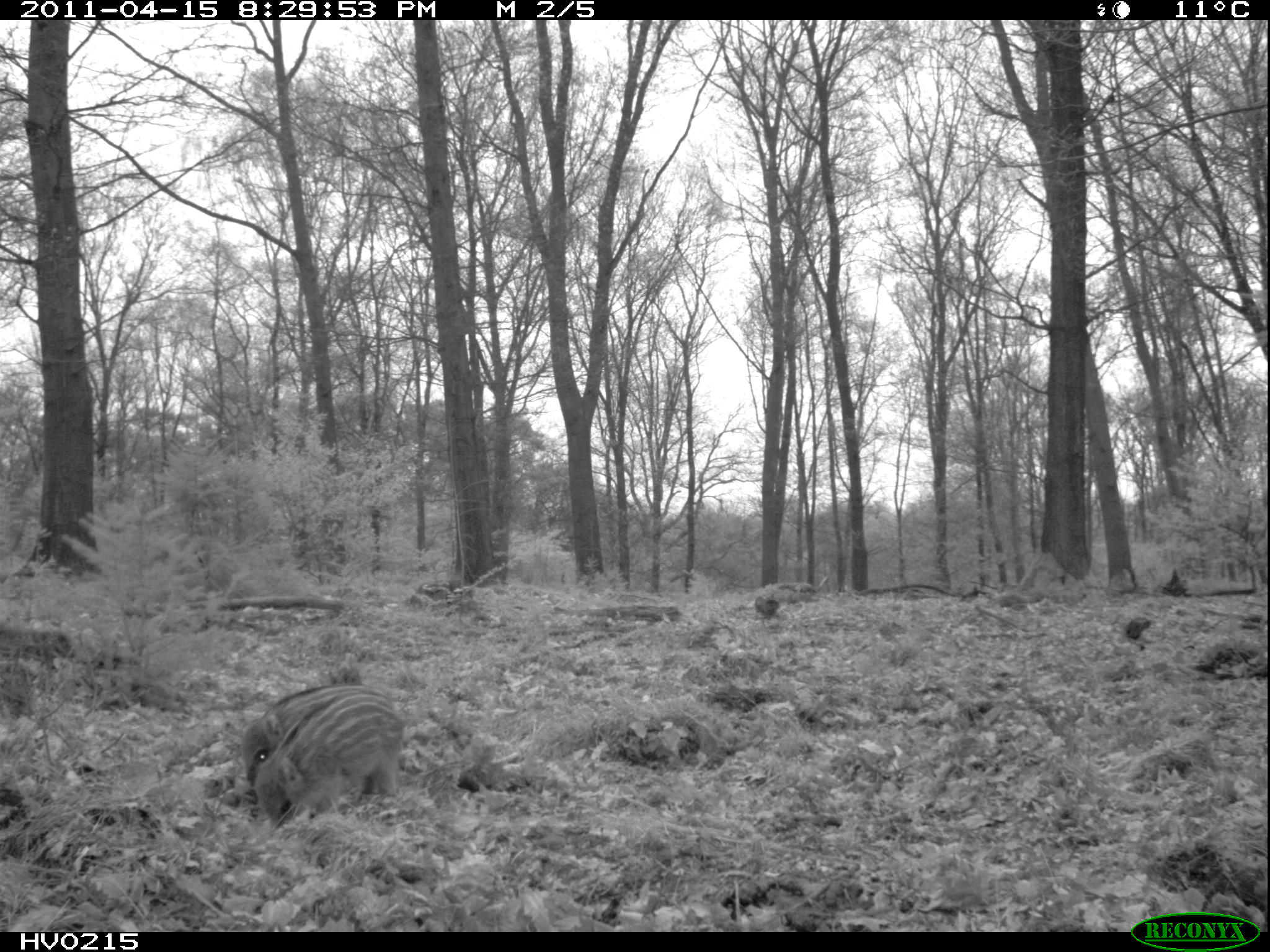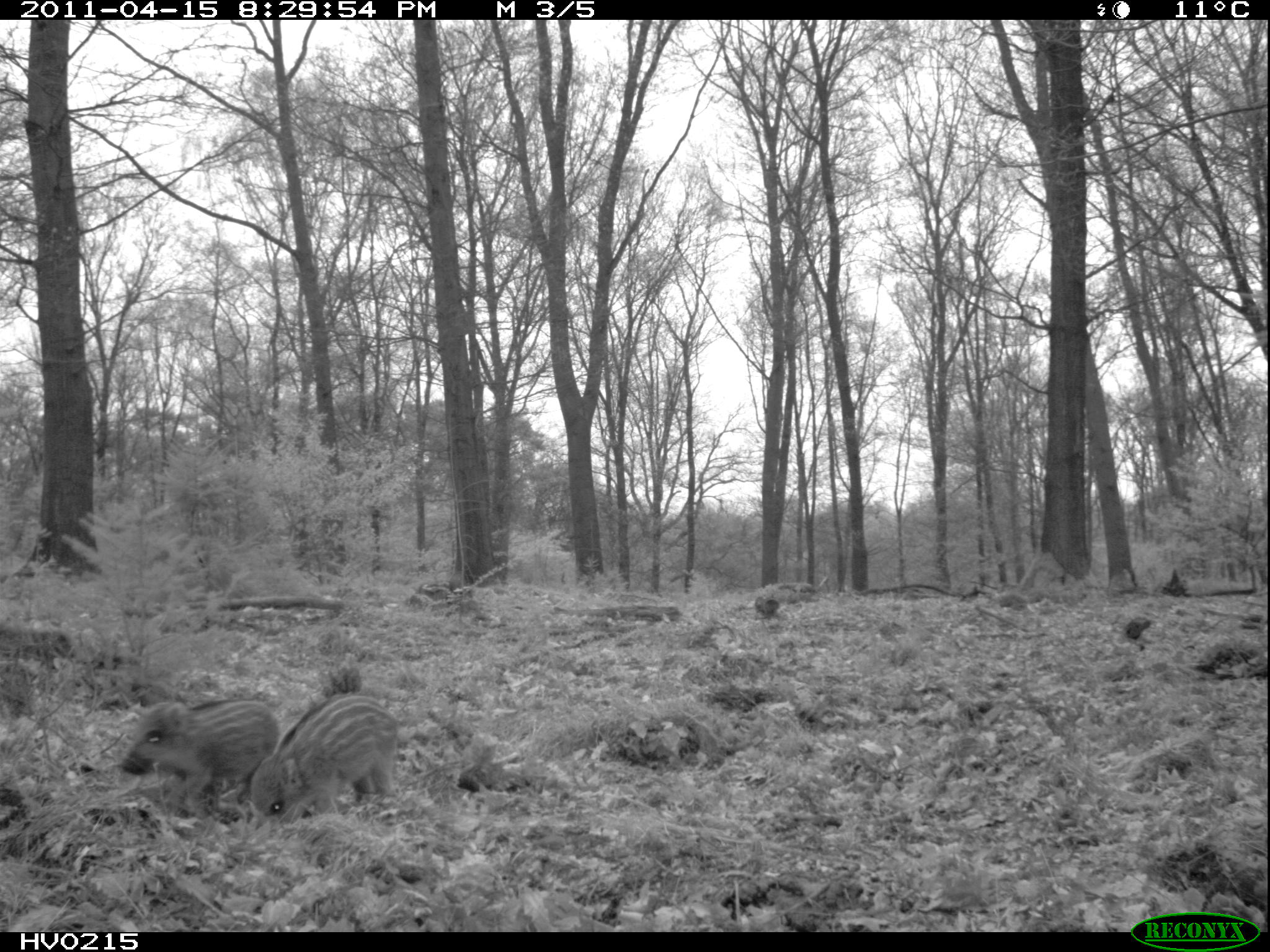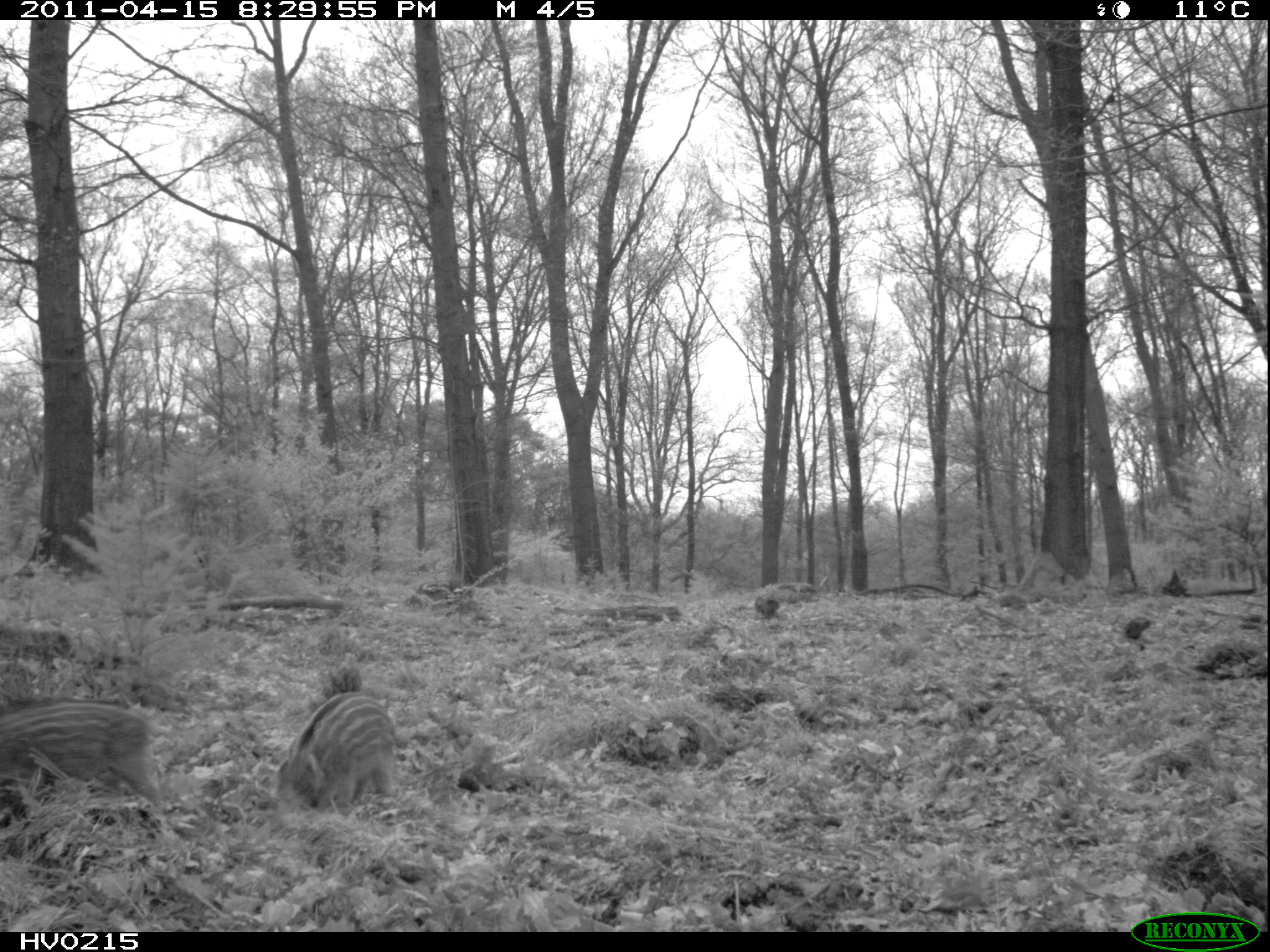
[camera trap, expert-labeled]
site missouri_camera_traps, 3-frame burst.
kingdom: Animalia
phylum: Chordata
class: Mammalia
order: Artiodactyla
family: Suidae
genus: Sus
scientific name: Sus scrofa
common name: wild boar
Wild boar (Sus scrofa). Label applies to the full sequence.